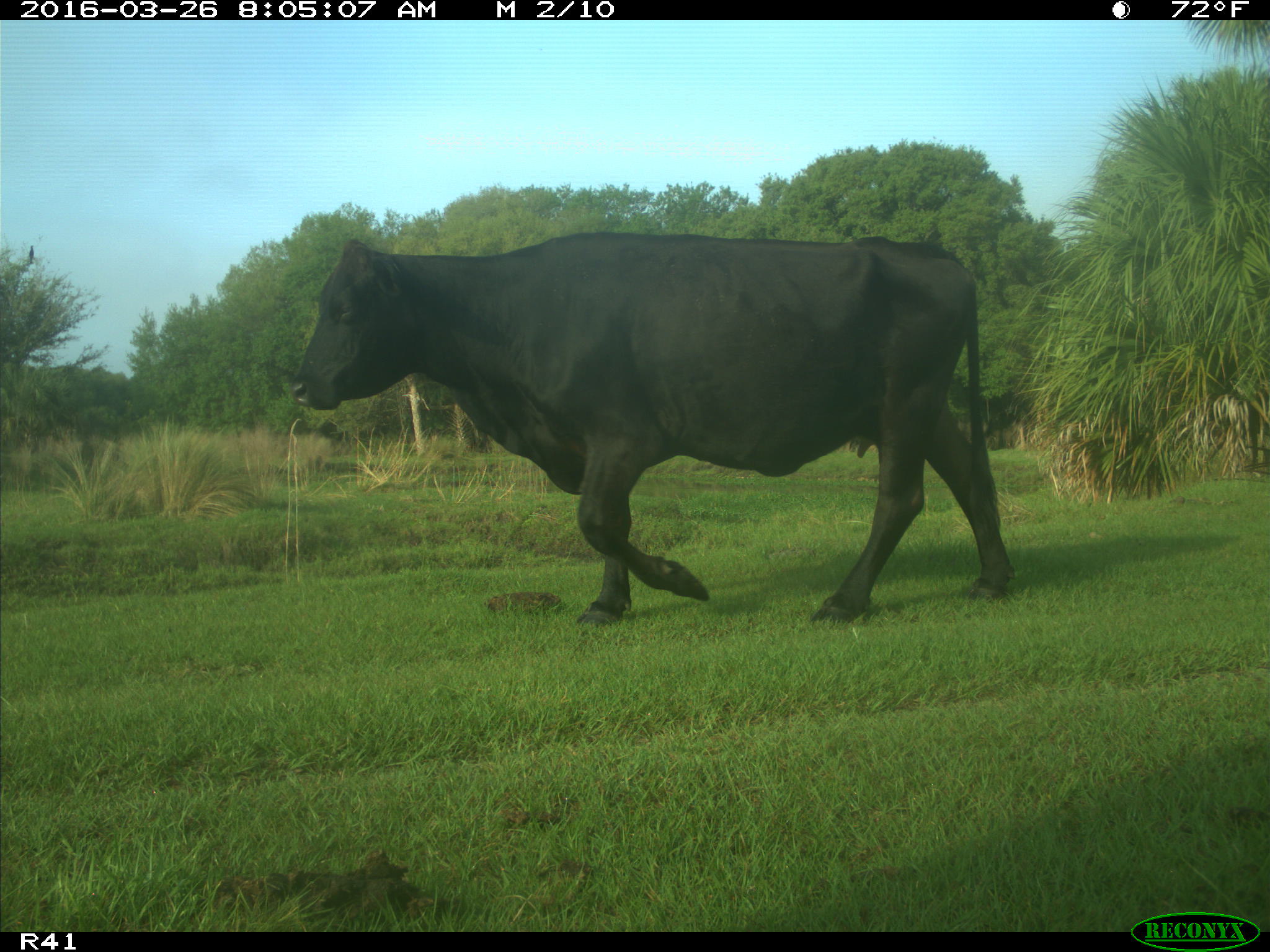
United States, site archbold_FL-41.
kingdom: Animalia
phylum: Chordata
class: Mammalia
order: Artiodactyla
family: Bovidae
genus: Bos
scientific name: Bos taurus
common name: domestic cow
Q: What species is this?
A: Bos taurus (domestic cow).